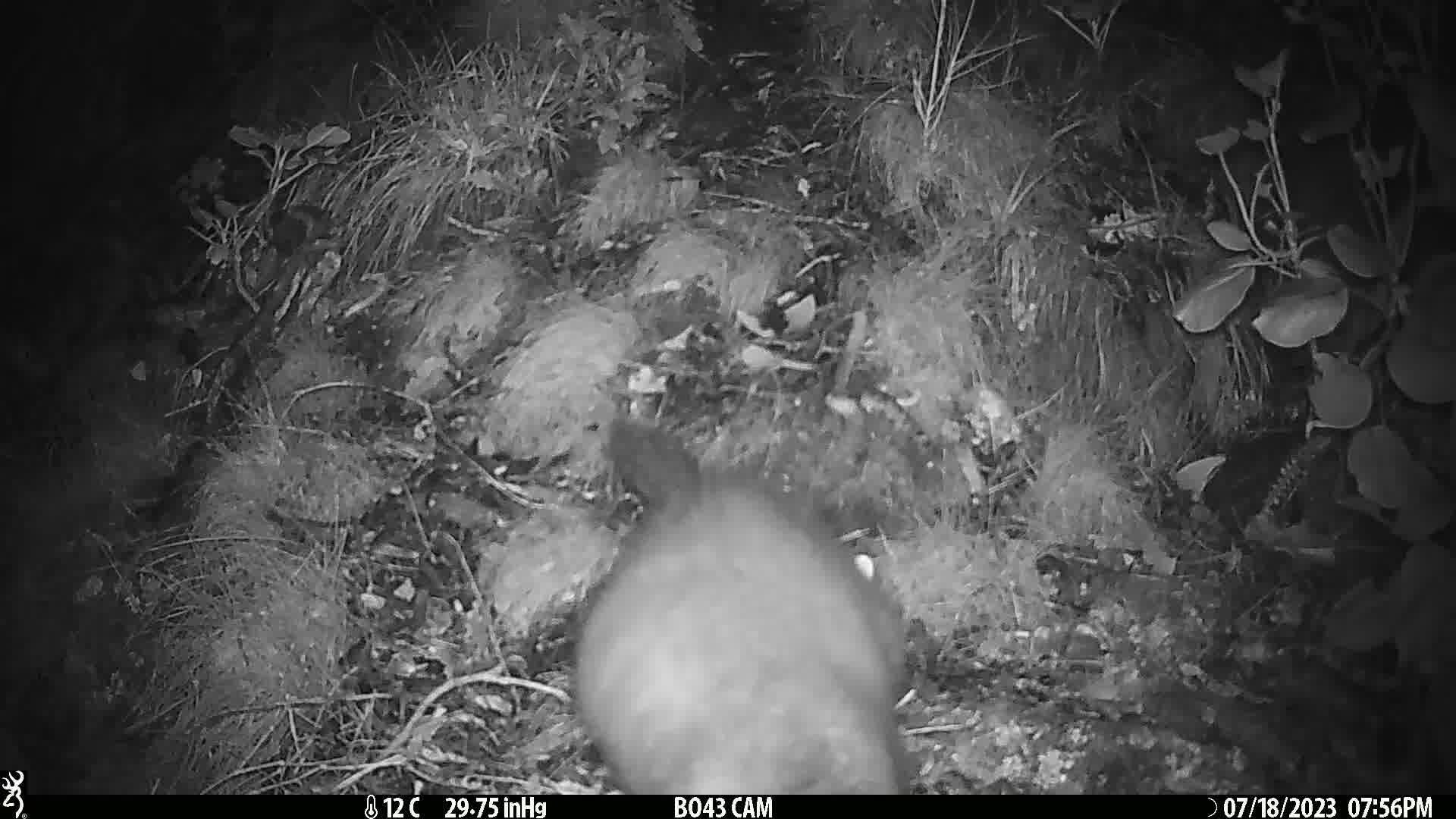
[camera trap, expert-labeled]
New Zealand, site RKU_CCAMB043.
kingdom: Animalia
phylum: Chordata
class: Mammalia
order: Diprotodontia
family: Phalangeridae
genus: Trichosurus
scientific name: Trichosurus vulpecula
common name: common brushtail possum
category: possum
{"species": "possum (common brushtail possum) (Trichosurus vulpecula)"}